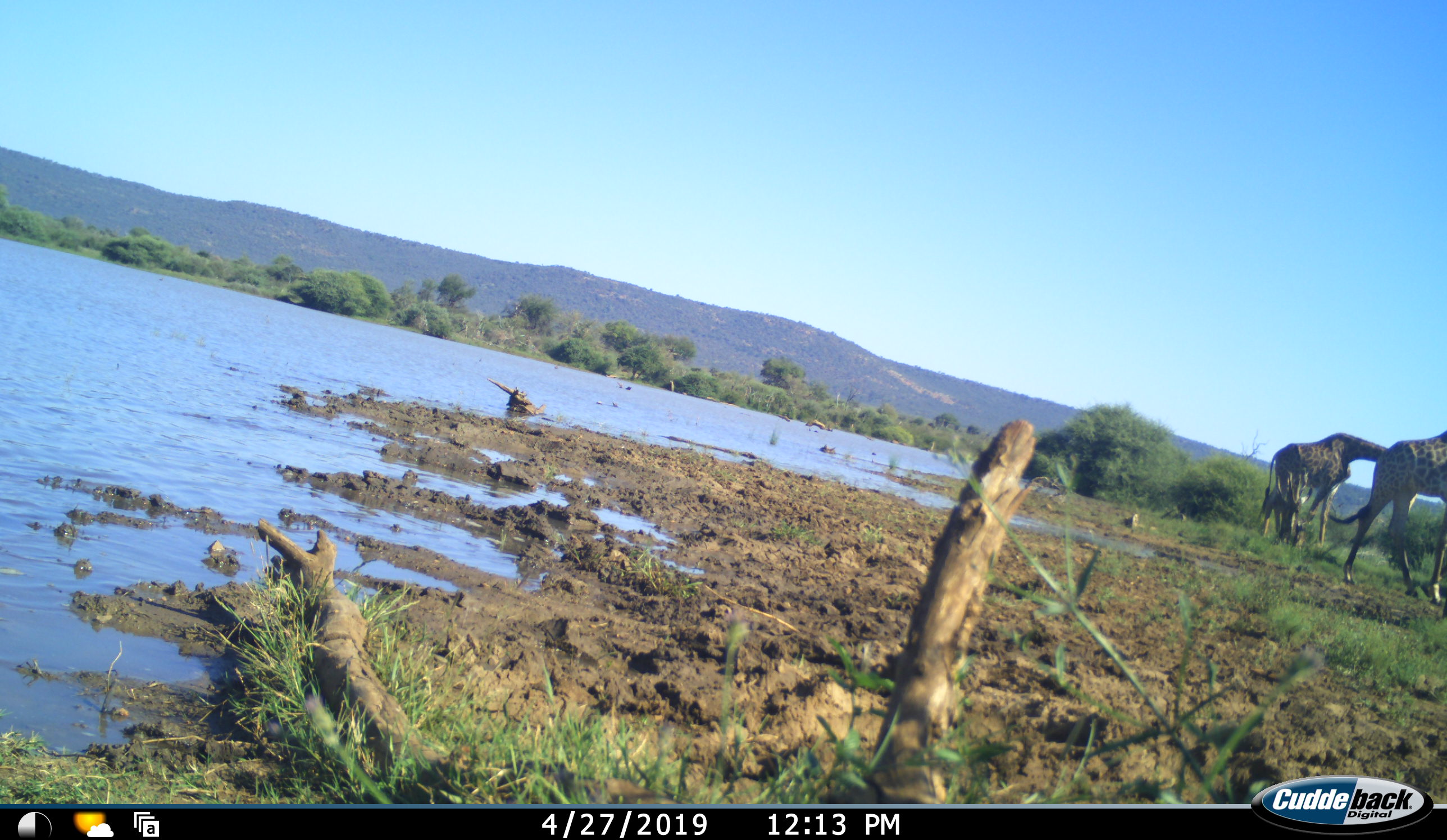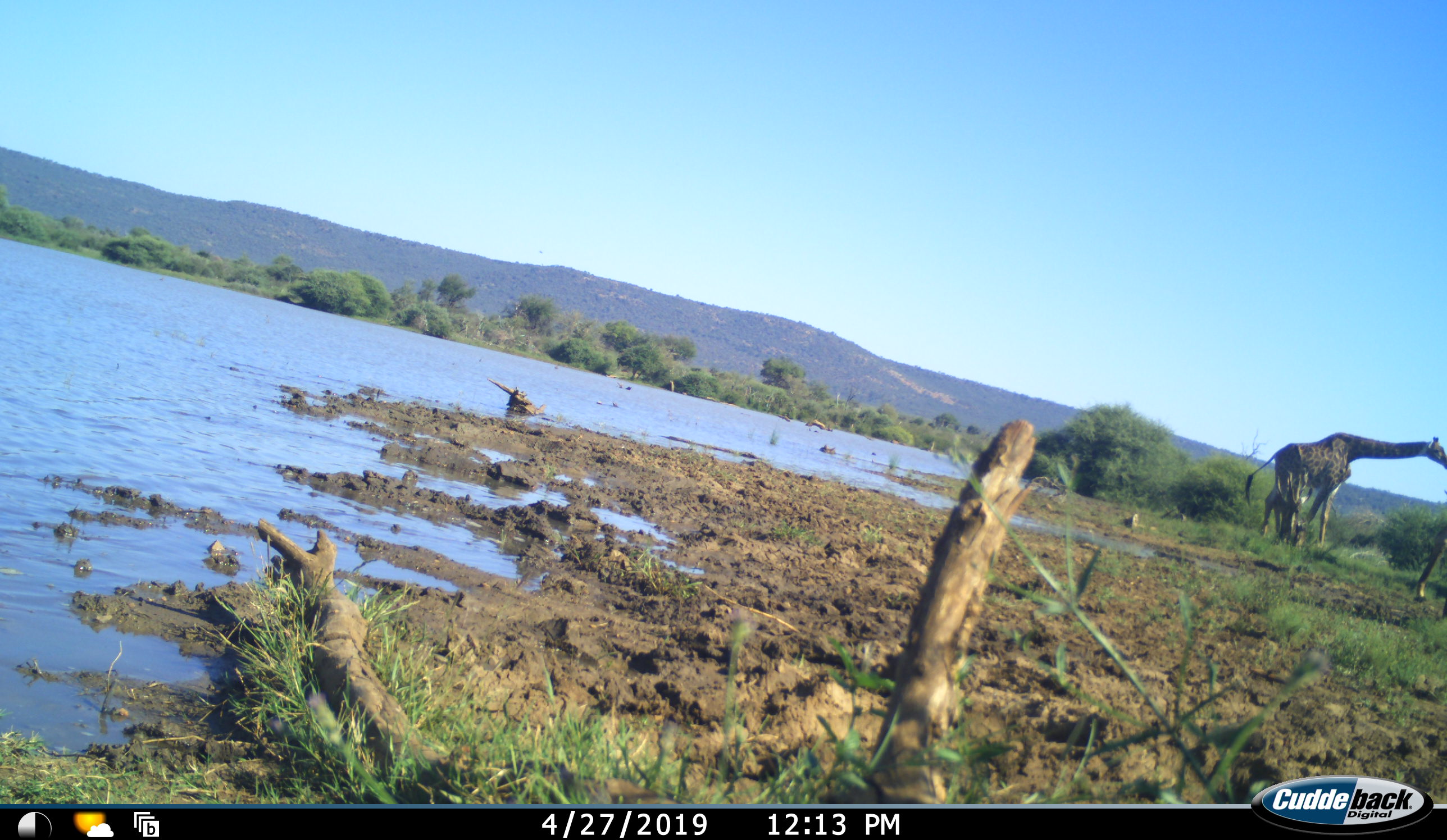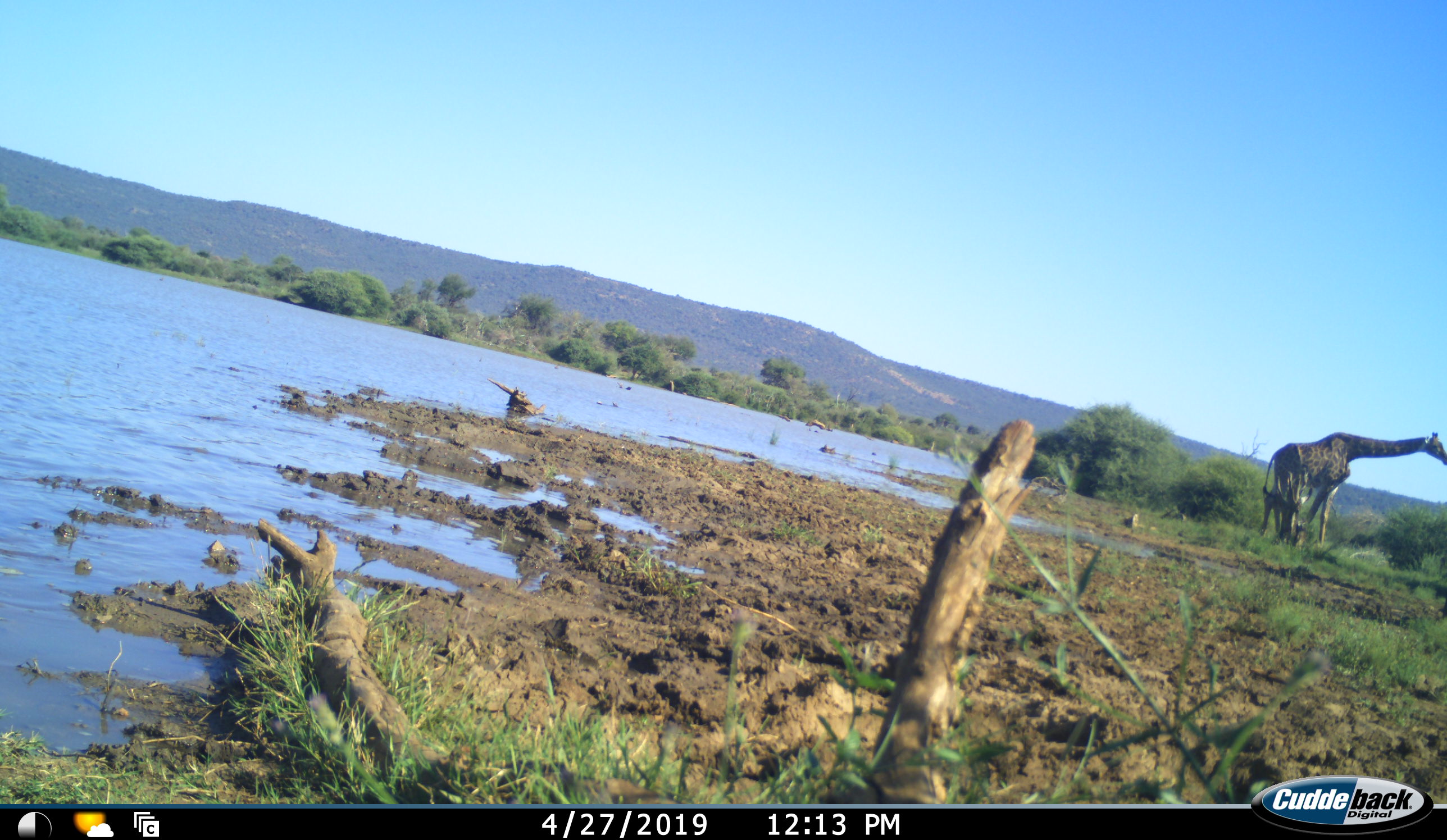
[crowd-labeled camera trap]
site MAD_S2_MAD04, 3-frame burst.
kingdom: Animalia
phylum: Chordata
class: Mammalia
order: Artiodactyla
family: Giraffidae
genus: Giraffa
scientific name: Giraffa camelopardalis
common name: giraffe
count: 2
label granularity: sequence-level